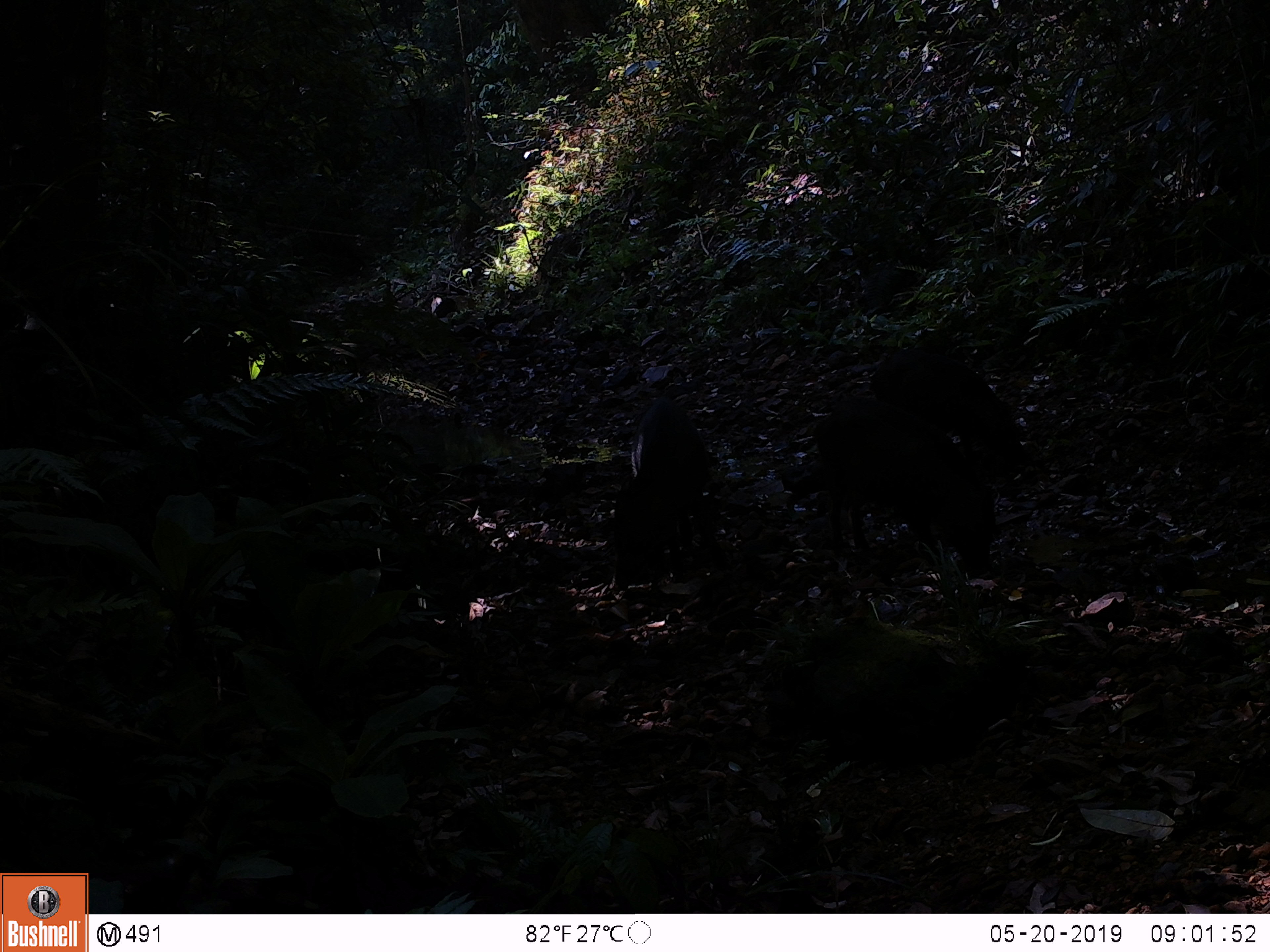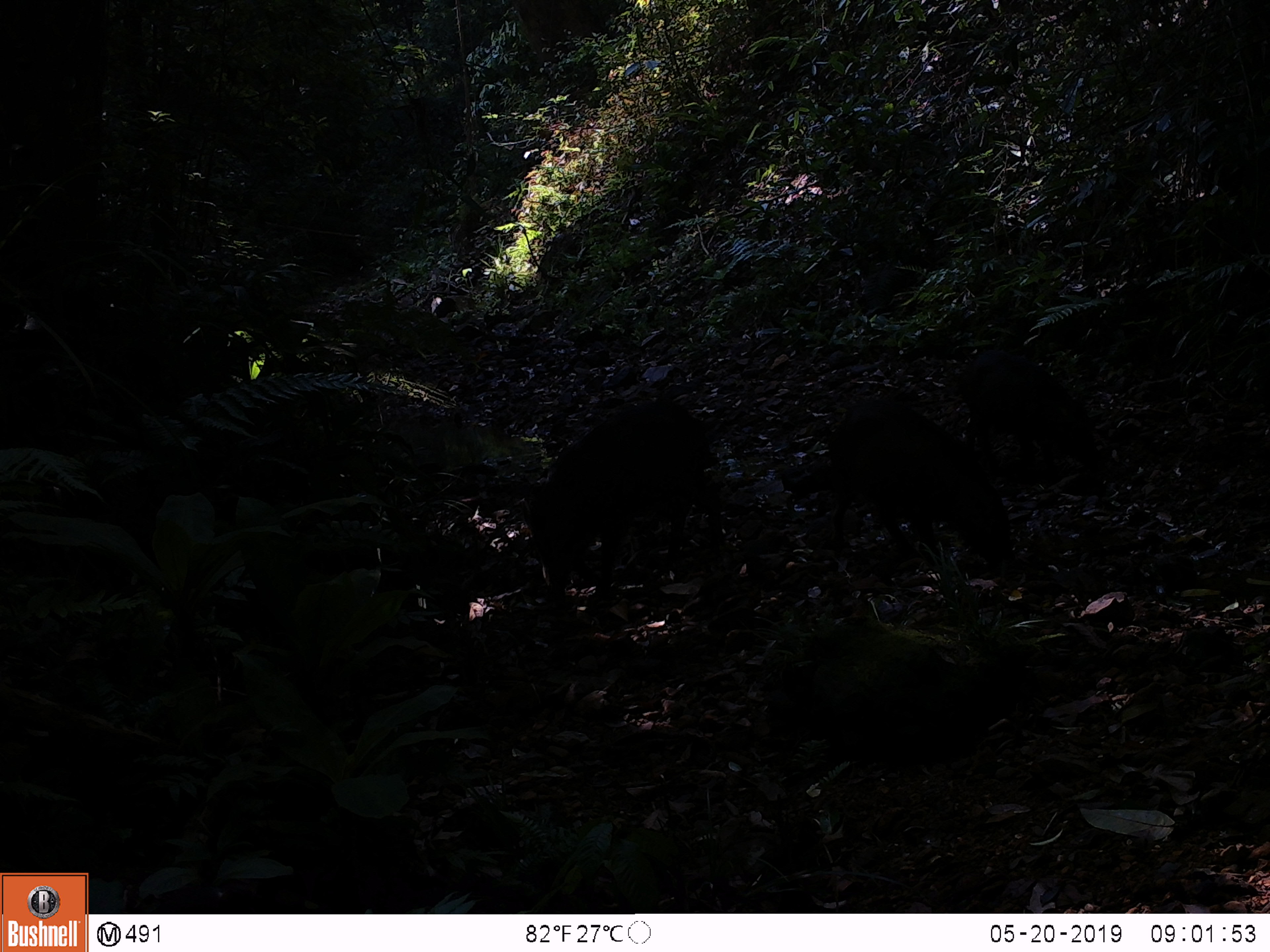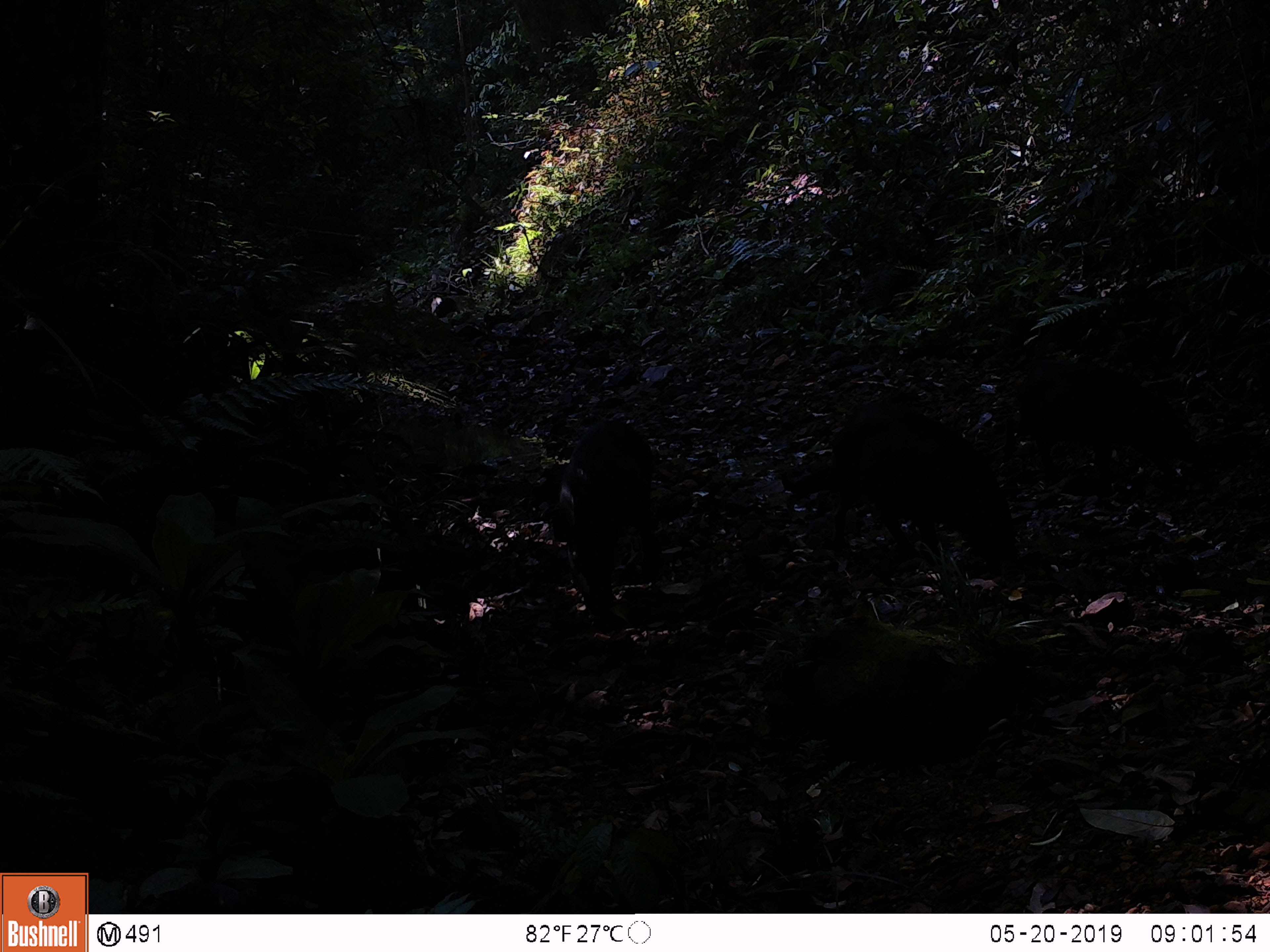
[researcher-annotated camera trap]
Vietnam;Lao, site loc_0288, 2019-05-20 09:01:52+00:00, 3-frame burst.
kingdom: Animalia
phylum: Chordata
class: Mammalia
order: Artiodactyla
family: Suidae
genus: Sus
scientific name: Sus scrofa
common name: eurasian wild pig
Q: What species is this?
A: Eurasian wild pig (Sus scrofa).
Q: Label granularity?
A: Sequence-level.